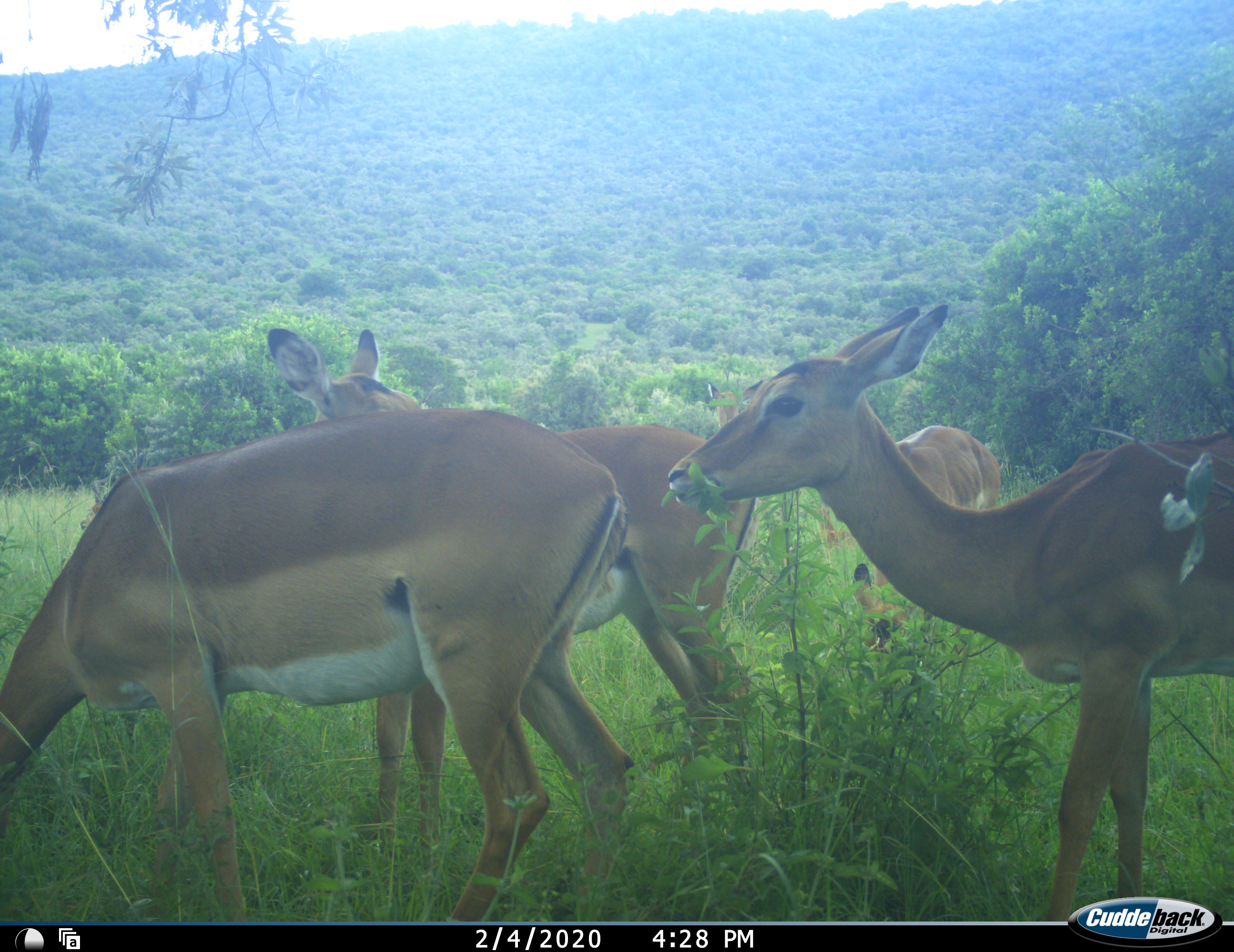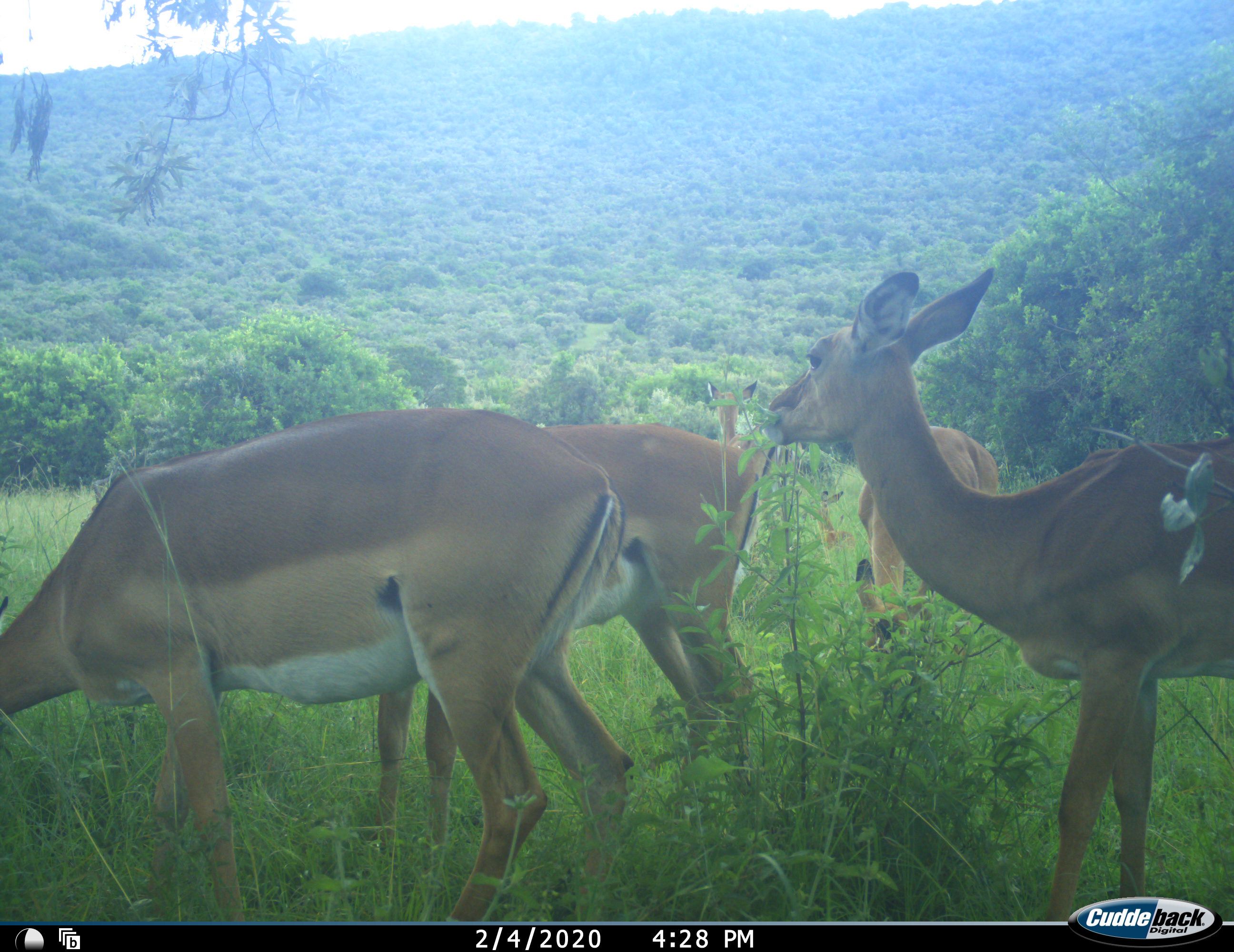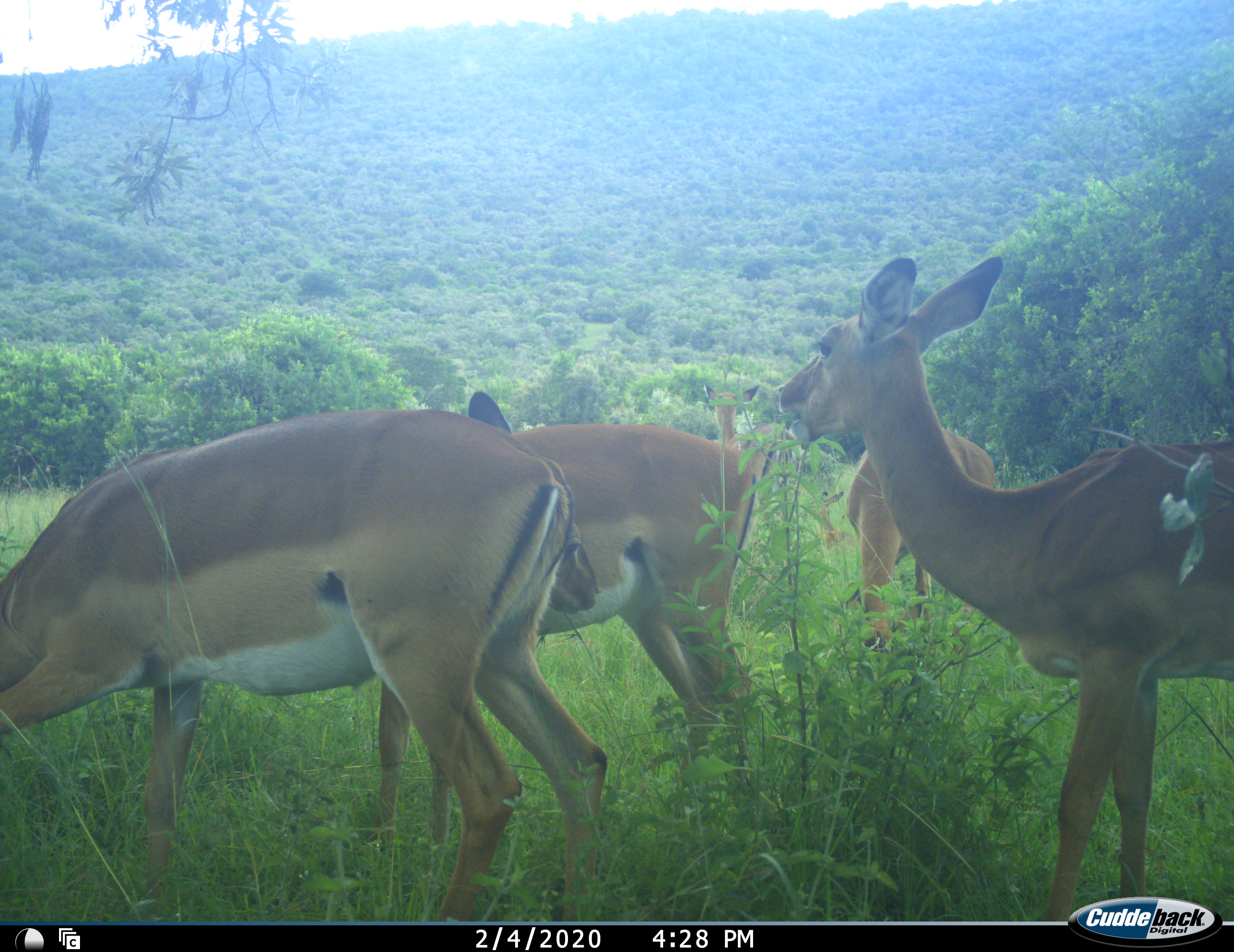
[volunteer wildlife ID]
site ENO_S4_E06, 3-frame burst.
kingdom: Animalia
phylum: Chordata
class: Mammalia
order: Artiodactyla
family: Bovidae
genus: Aepyceros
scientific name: Aepyceros melampus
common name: impala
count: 5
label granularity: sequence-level